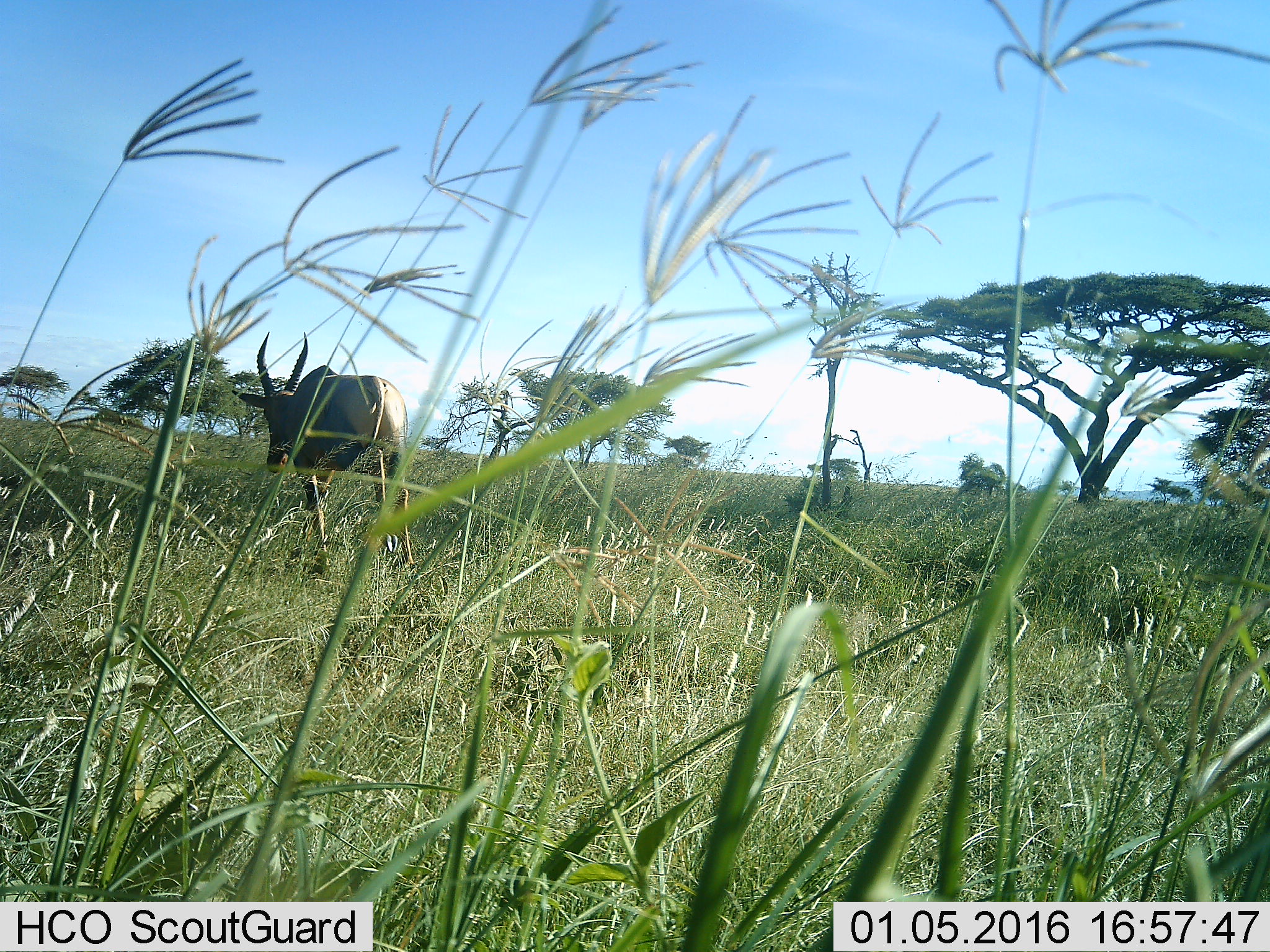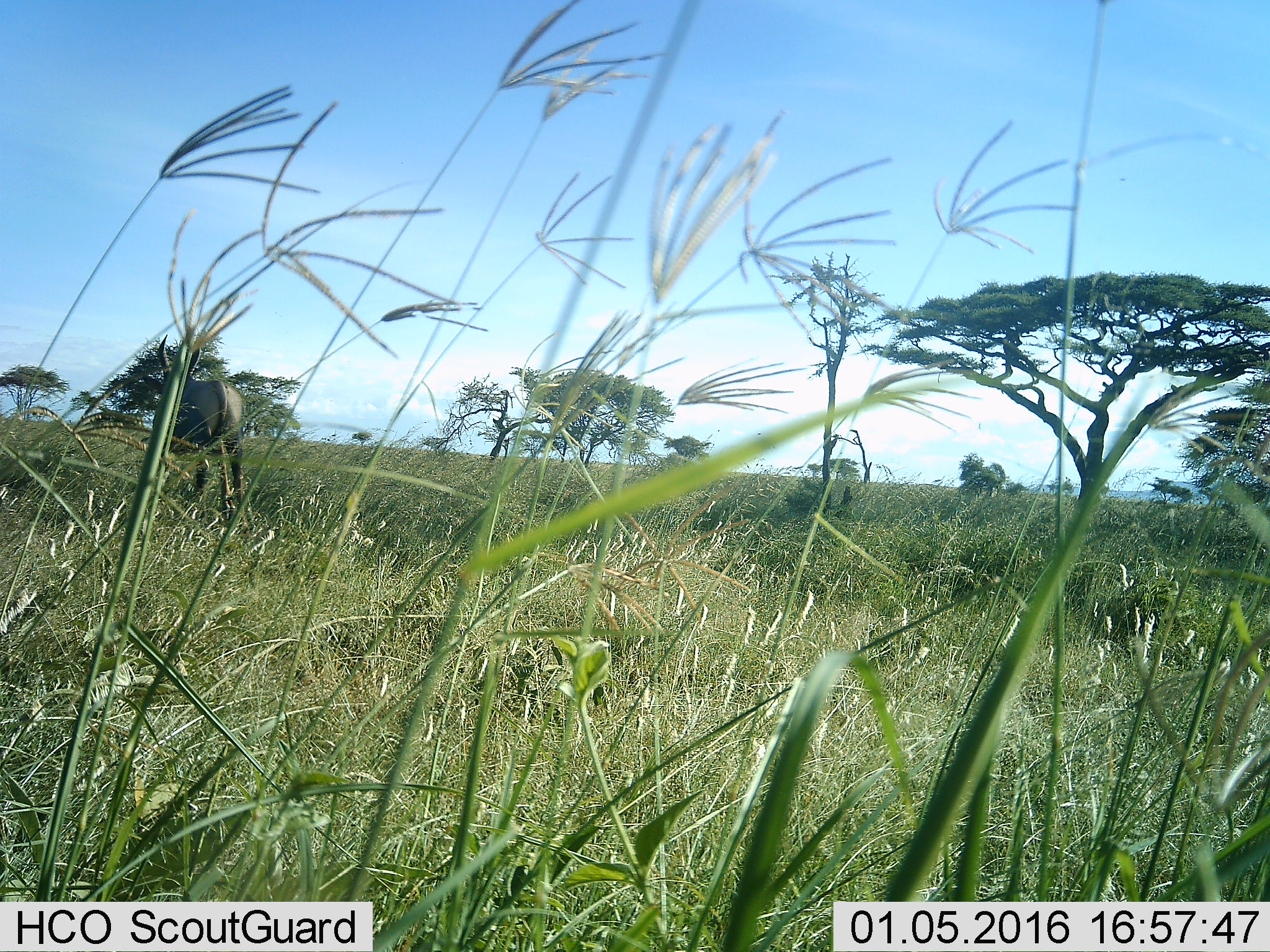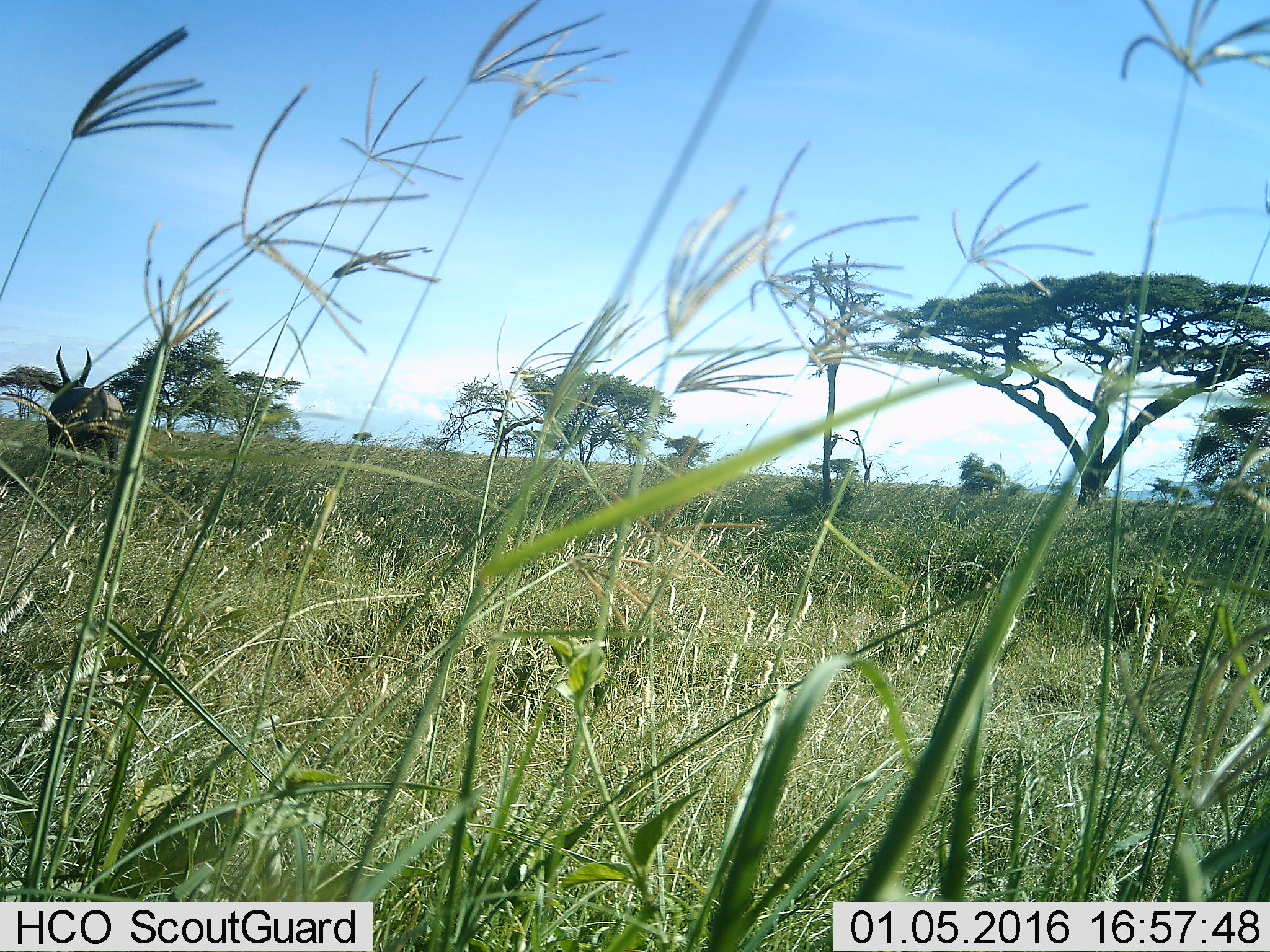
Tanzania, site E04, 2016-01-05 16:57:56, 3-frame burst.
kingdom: Animalia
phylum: Chordata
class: Mammalia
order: Artiodactyla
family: Bovidae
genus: Damaliscus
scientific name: Damaliscus lunatus jimela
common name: topi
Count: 1.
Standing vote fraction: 0%.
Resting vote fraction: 0%.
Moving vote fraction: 100%.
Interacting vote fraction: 0%.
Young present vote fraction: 0%.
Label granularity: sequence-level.